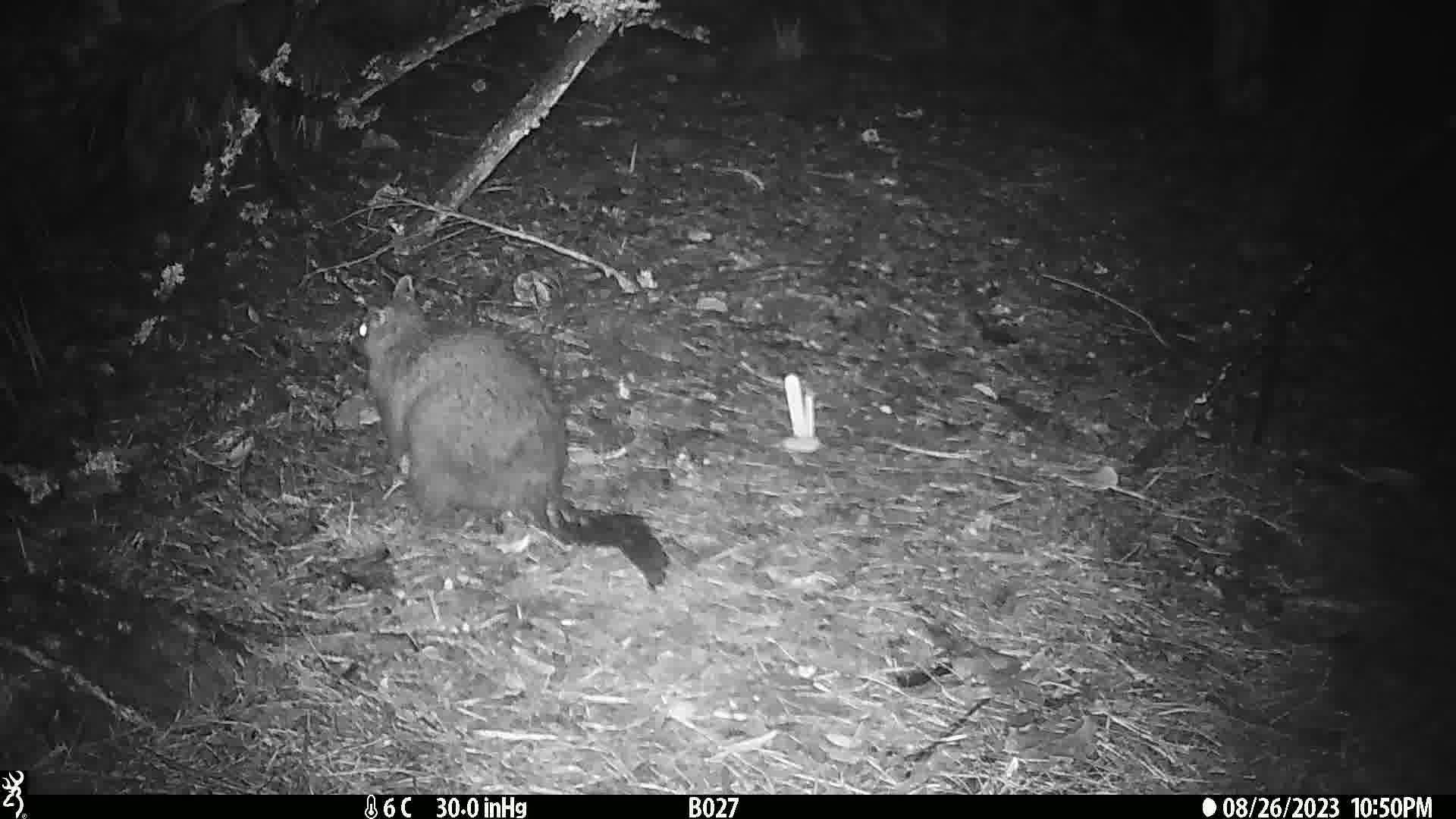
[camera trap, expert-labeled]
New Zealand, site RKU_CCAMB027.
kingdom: Animalia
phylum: Chordata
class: Mammalia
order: Diprotodontia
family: Phalangeridae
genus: Trichosurus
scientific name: Trichosurus vulpecula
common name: common brushtail possum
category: possum